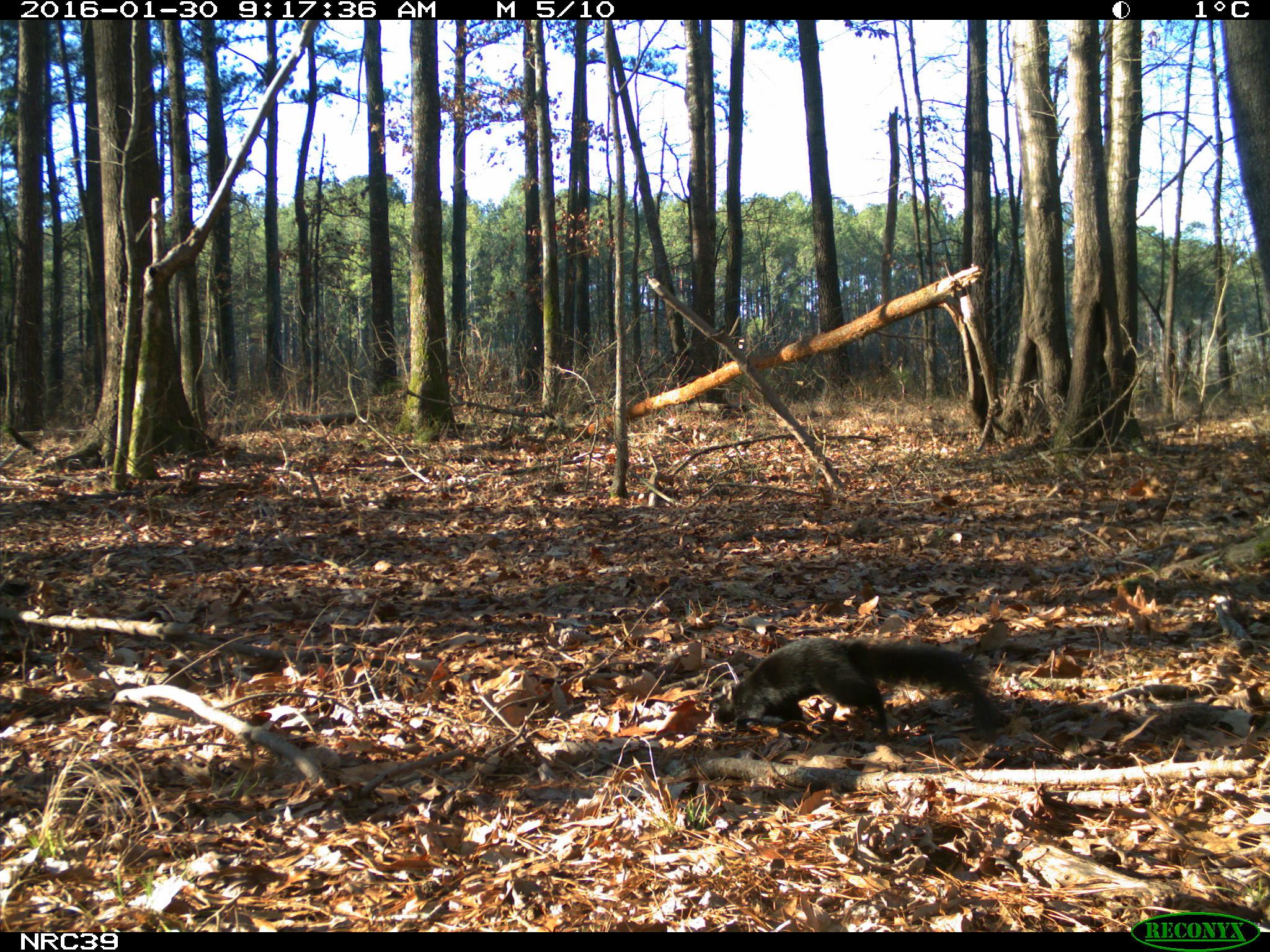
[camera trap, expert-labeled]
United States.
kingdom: Animalia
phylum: Chordata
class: Mammalia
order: Rodentia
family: Sciuridae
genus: Sciurus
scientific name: Sciurus niger cinereus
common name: eastern fox squirrel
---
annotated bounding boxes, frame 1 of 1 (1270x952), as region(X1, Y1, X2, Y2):
Eastern Fox Squirrel: region(706, 630, 1017, 748)